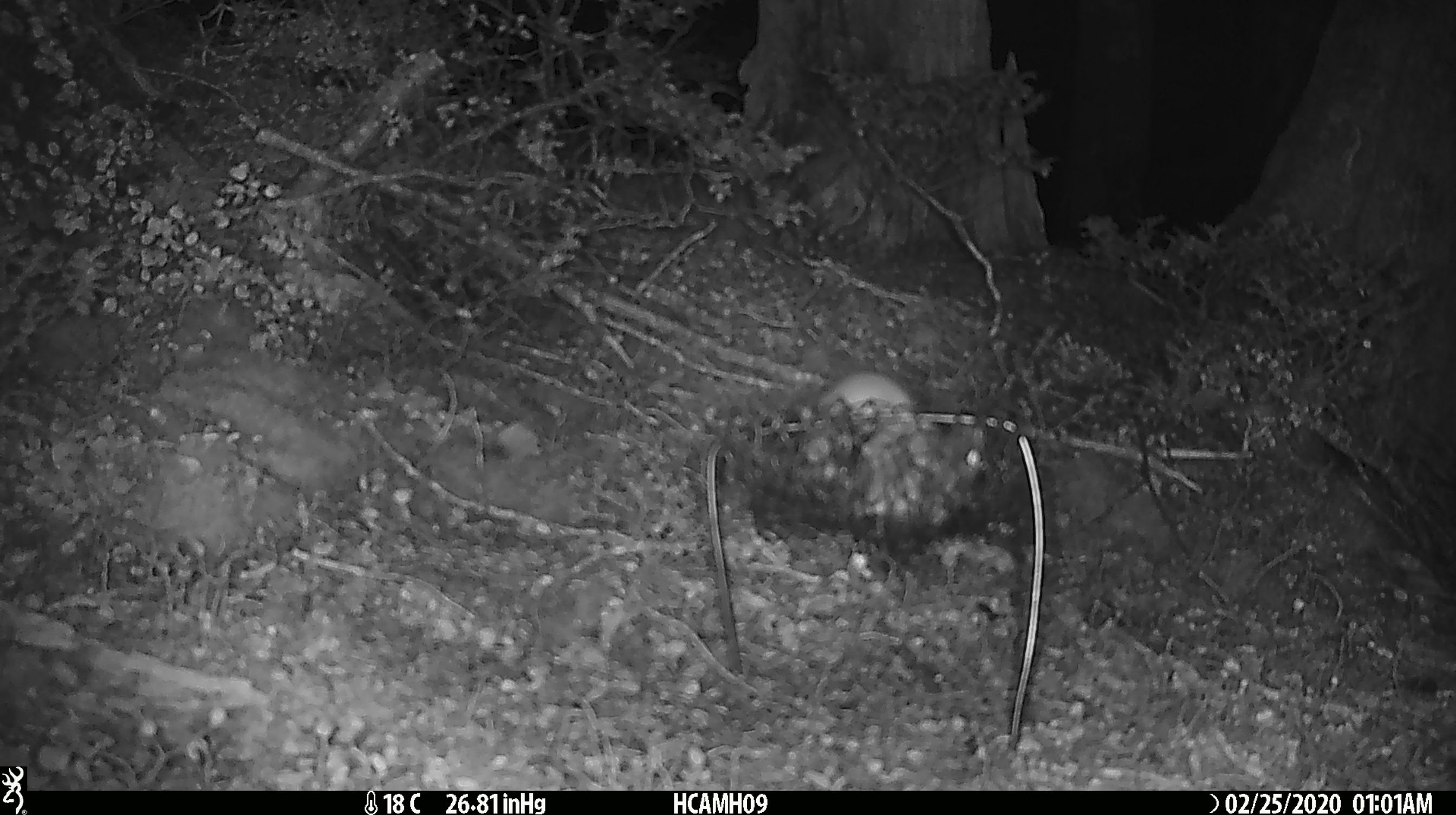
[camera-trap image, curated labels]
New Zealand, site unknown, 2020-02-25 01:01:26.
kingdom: Animalia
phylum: Chordata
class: Mammalia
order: Rodentia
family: Muridae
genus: Mus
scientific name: Mus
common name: mouse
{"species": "mouse (Mus)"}